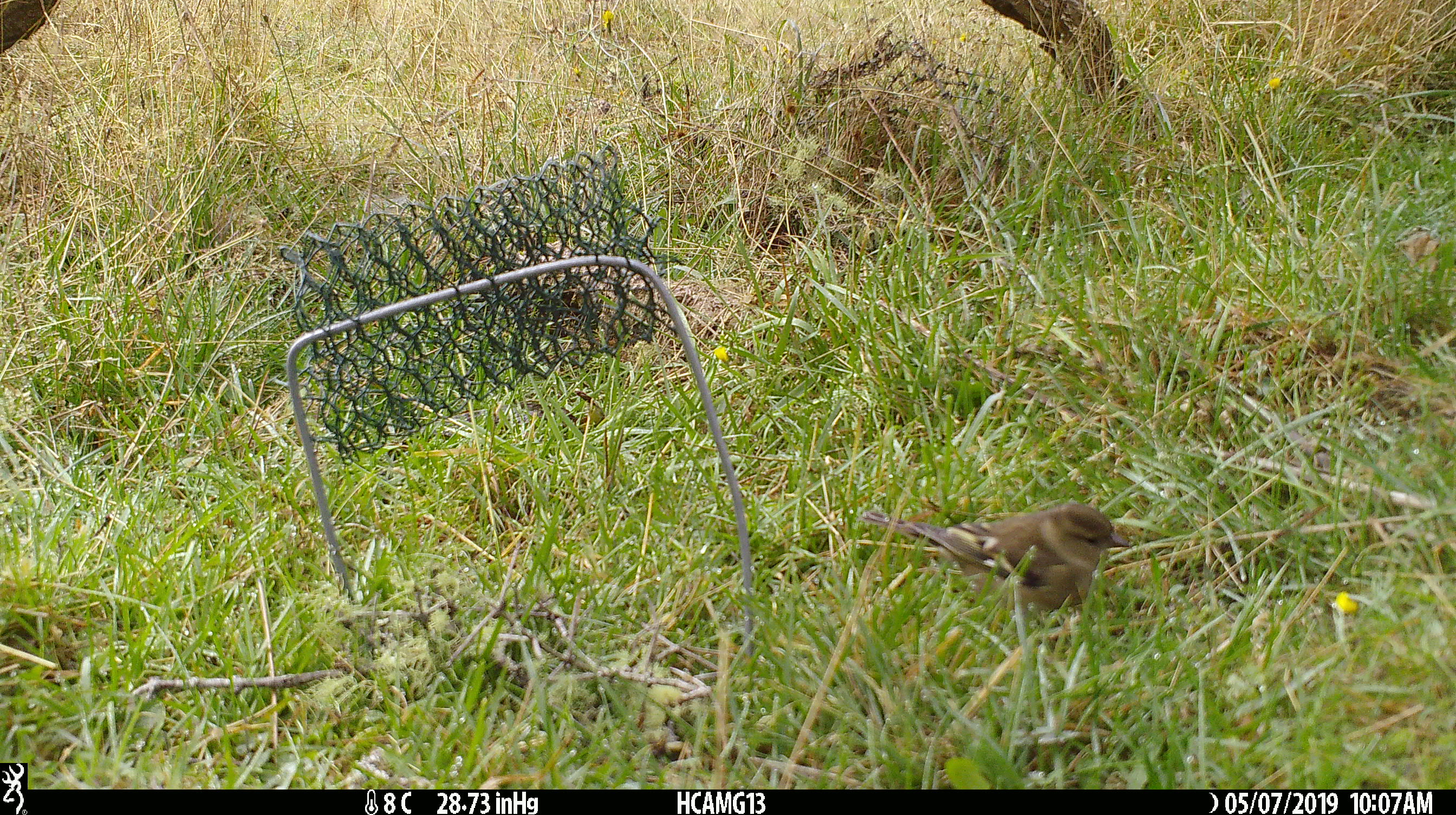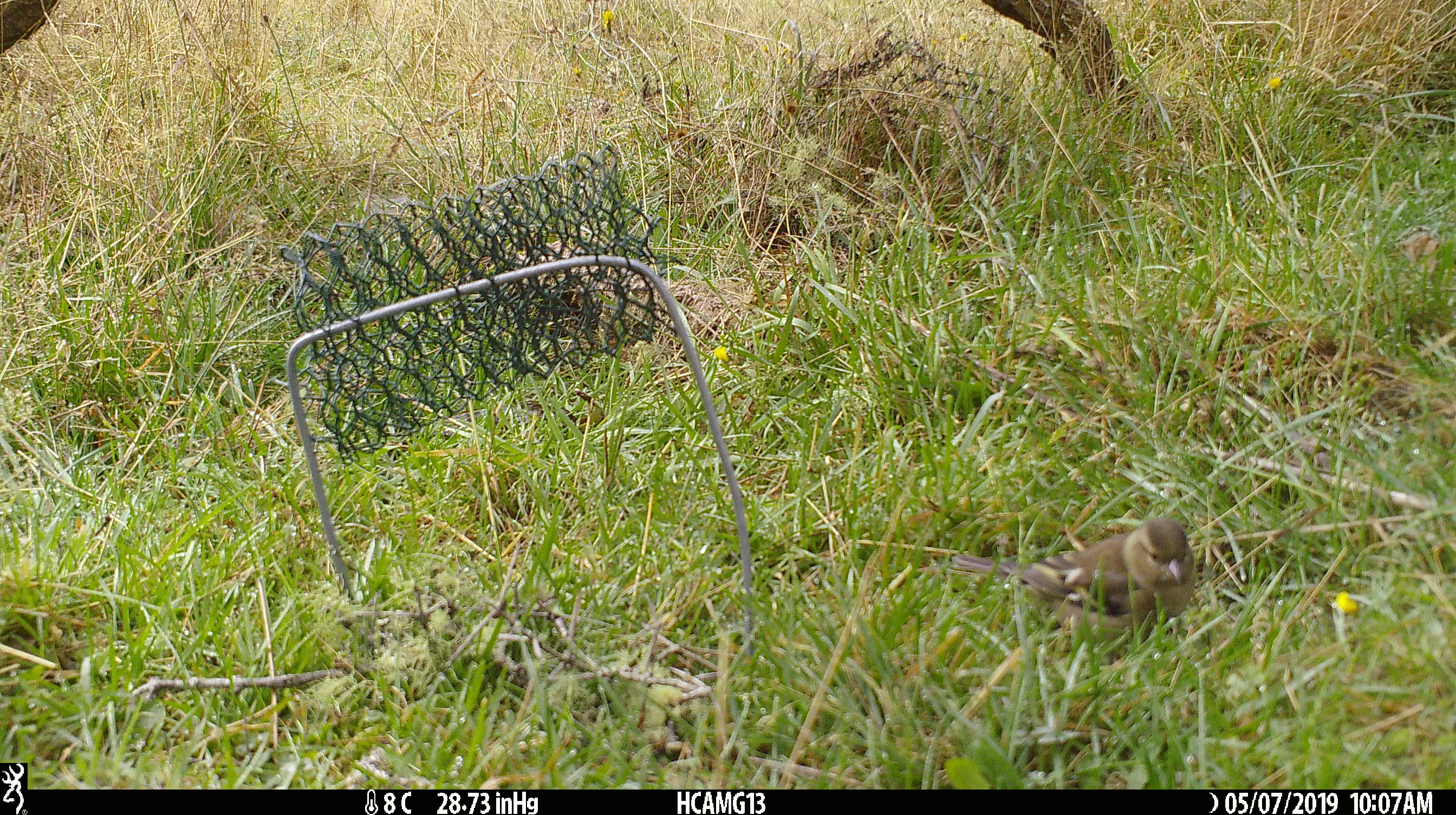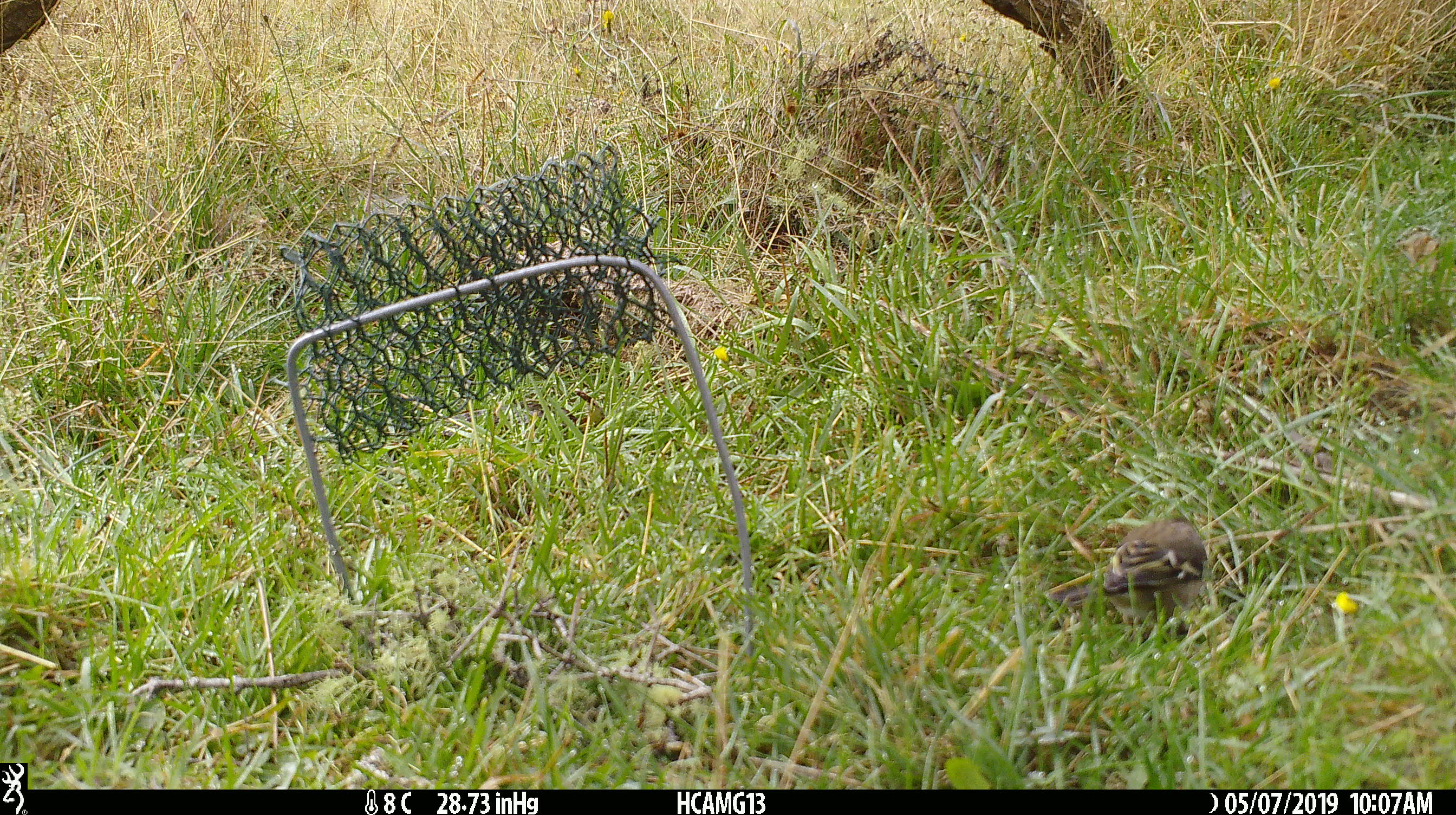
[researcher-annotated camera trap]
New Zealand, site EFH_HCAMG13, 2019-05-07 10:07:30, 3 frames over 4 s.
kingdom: Animalia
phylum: Chordata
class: Aves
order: Passeriformes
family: Fringillidae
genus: Fringilla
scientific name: Fringilla coelebs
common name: common chaffinch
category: chaffinch